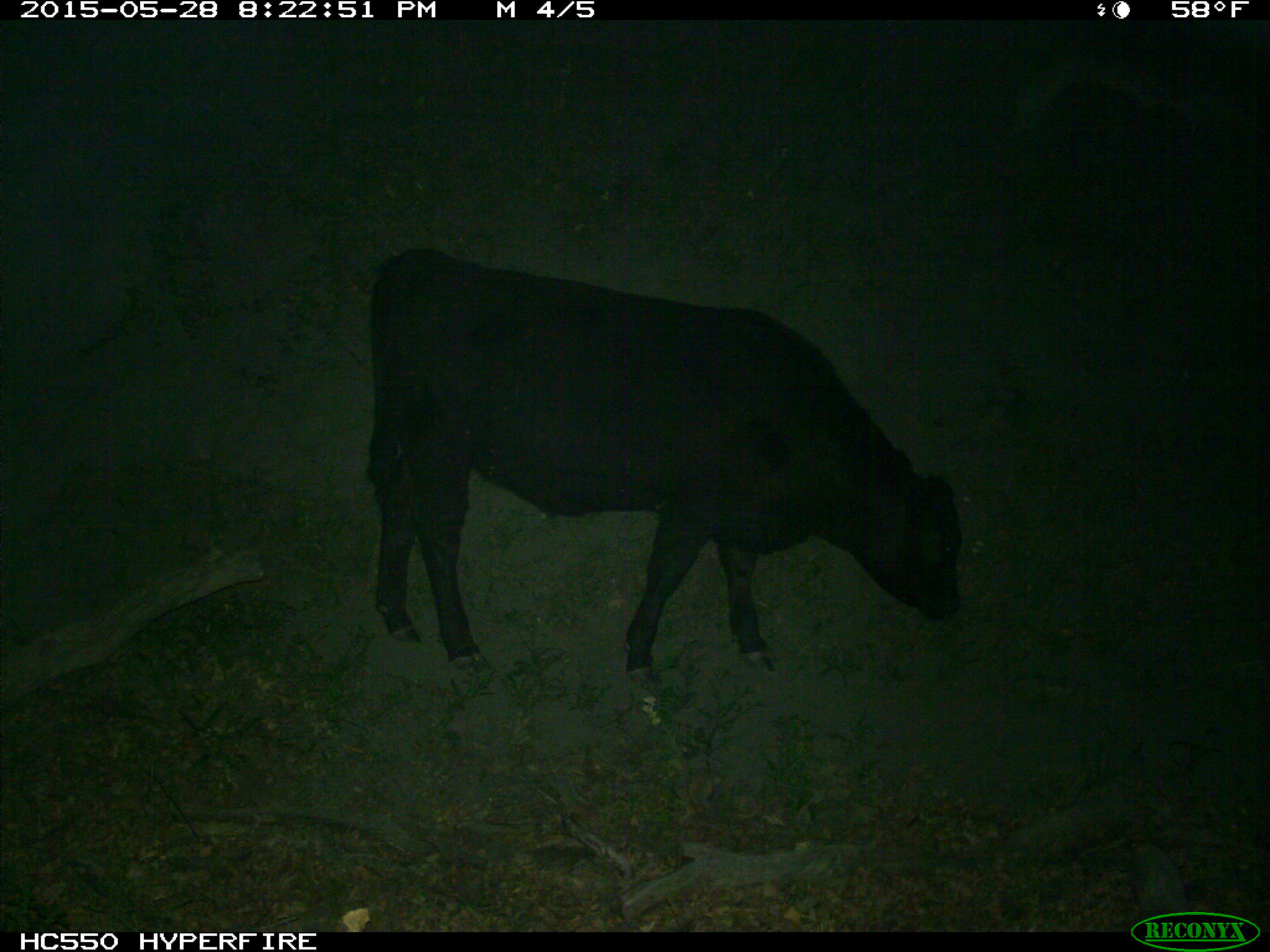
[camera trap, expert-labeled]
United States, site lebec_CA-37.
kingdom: Animalia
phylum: Chordata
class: Mammalia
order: Artiodactyla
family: Bovidae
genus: Bos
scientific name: Bos taurus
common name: domestic cow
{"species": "Bos taurus (domestic cow)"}